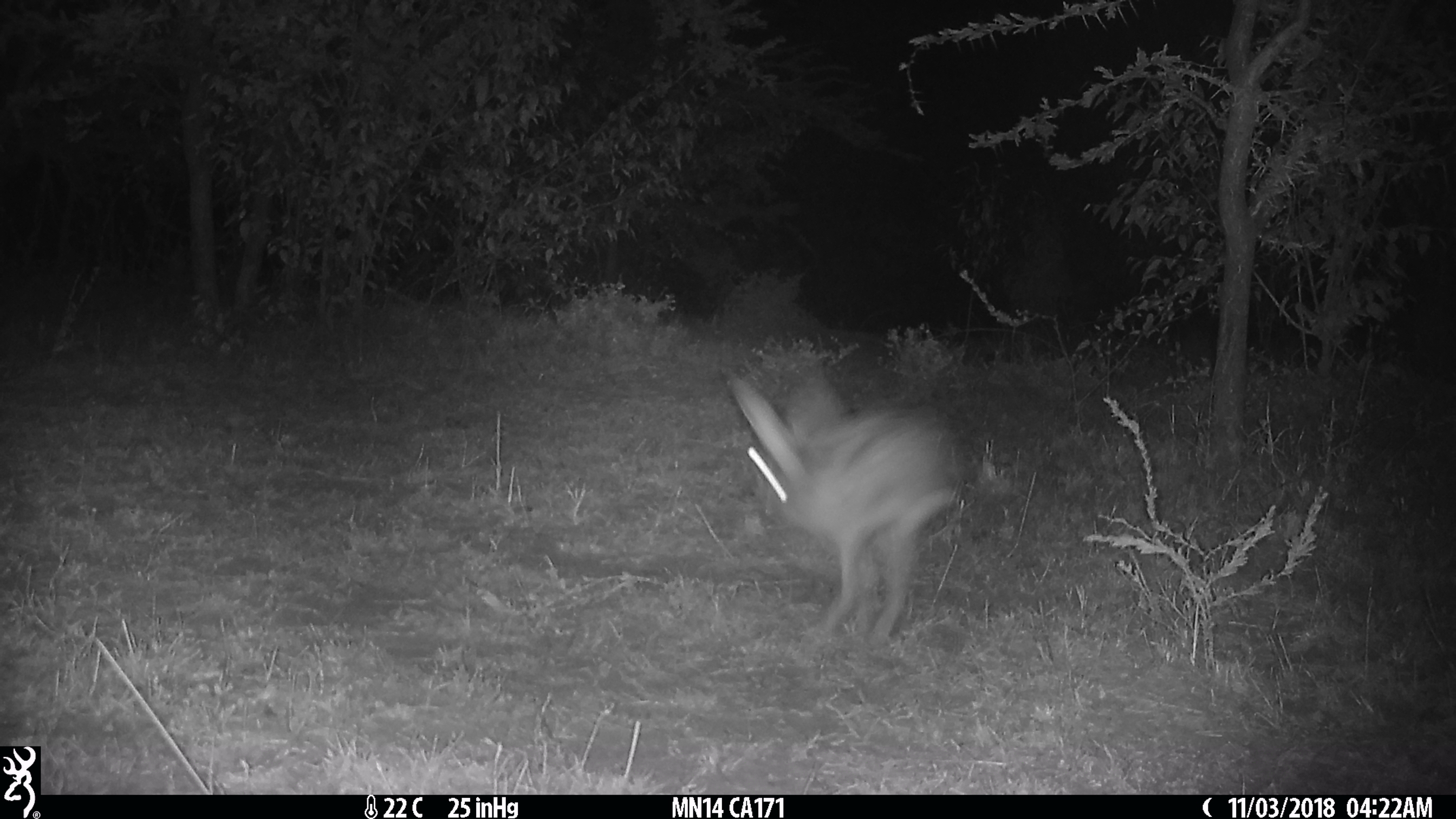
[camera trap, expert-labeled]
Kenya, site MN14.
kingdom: Animalia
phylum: Chordata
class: Mammalia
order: Lagomorpha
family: Leporidae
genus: Lepus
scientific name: Lepus capensis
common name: cape hare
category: hare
Hare (cape hare) (Lepus capensis).